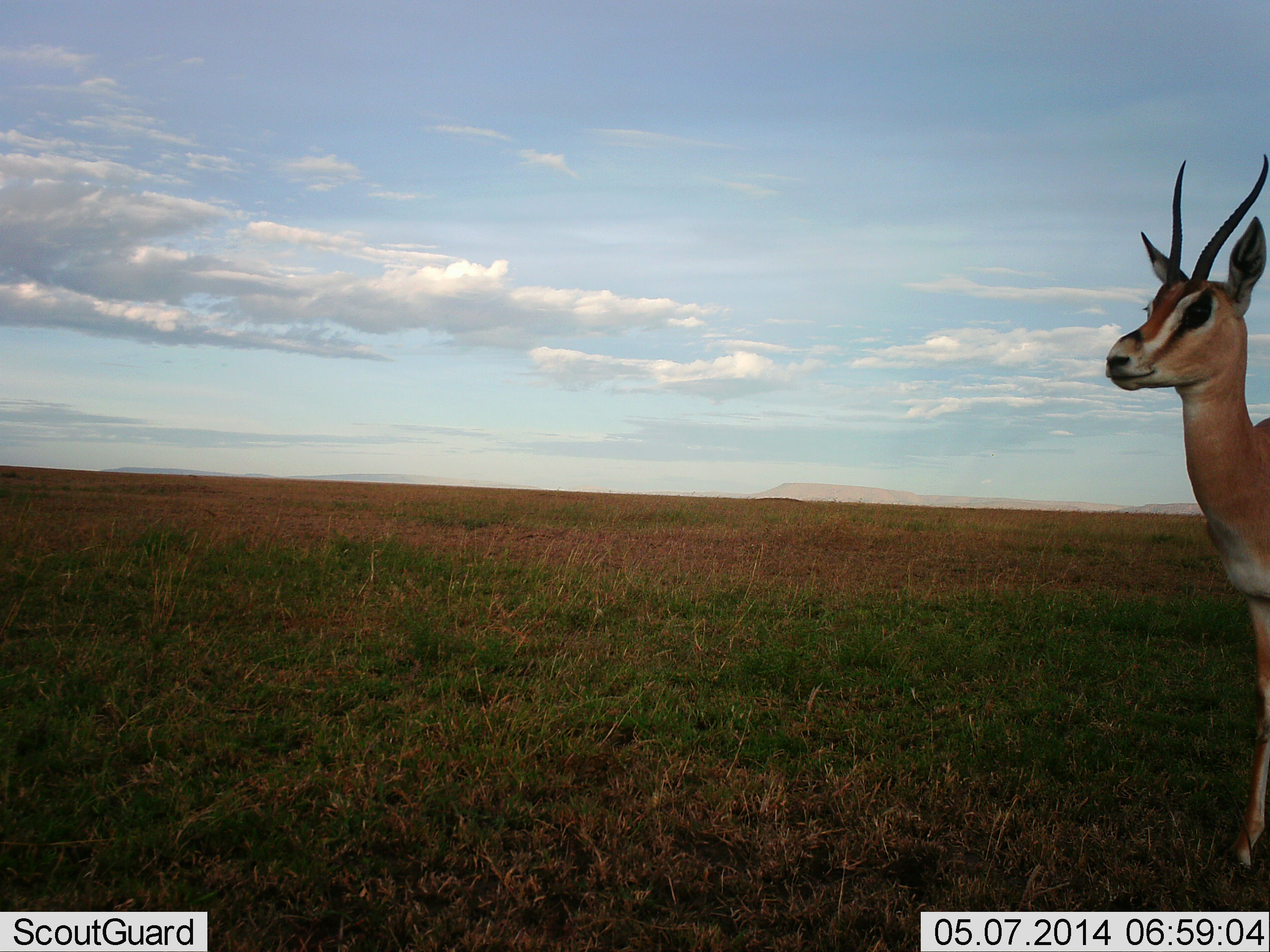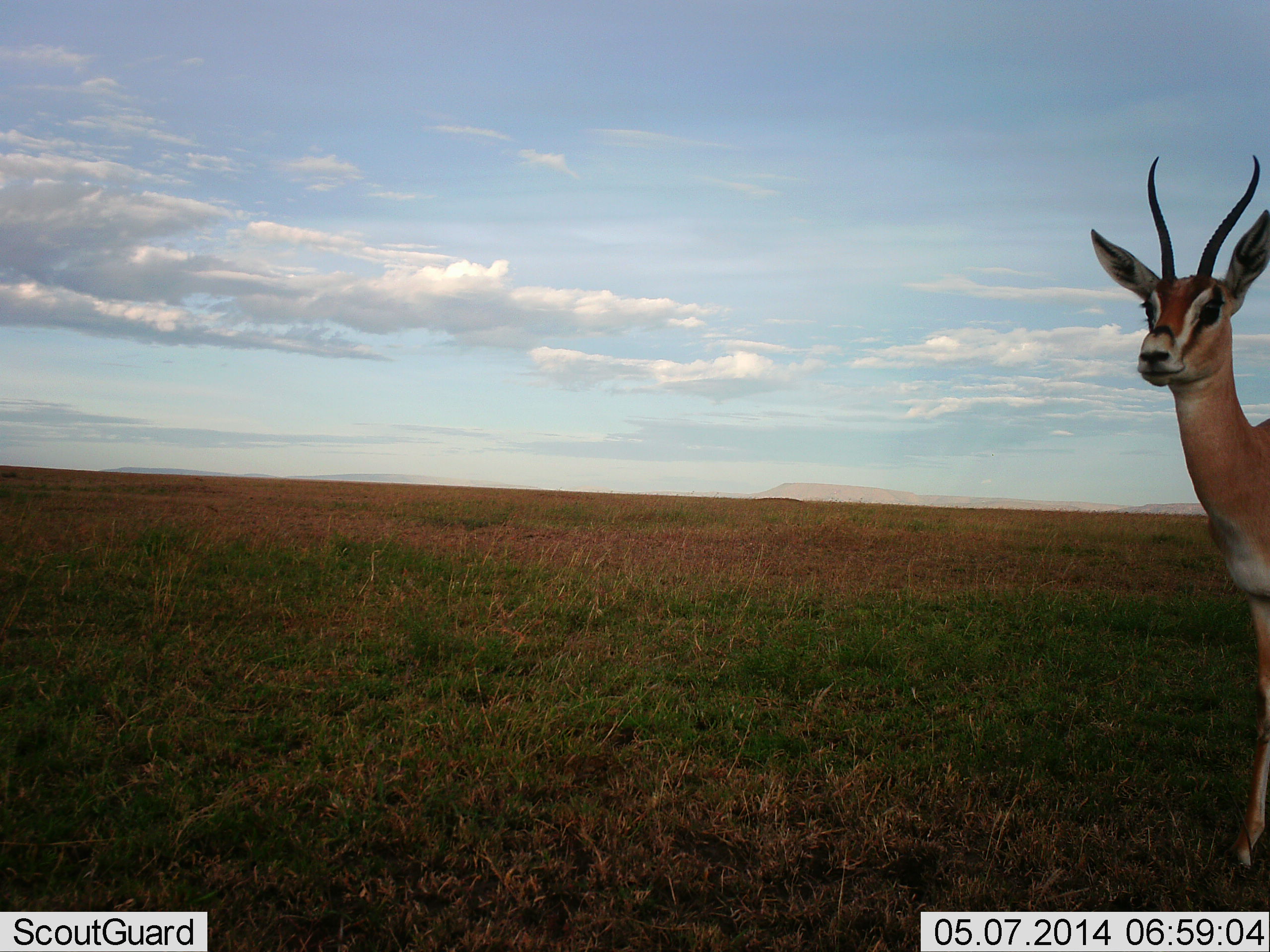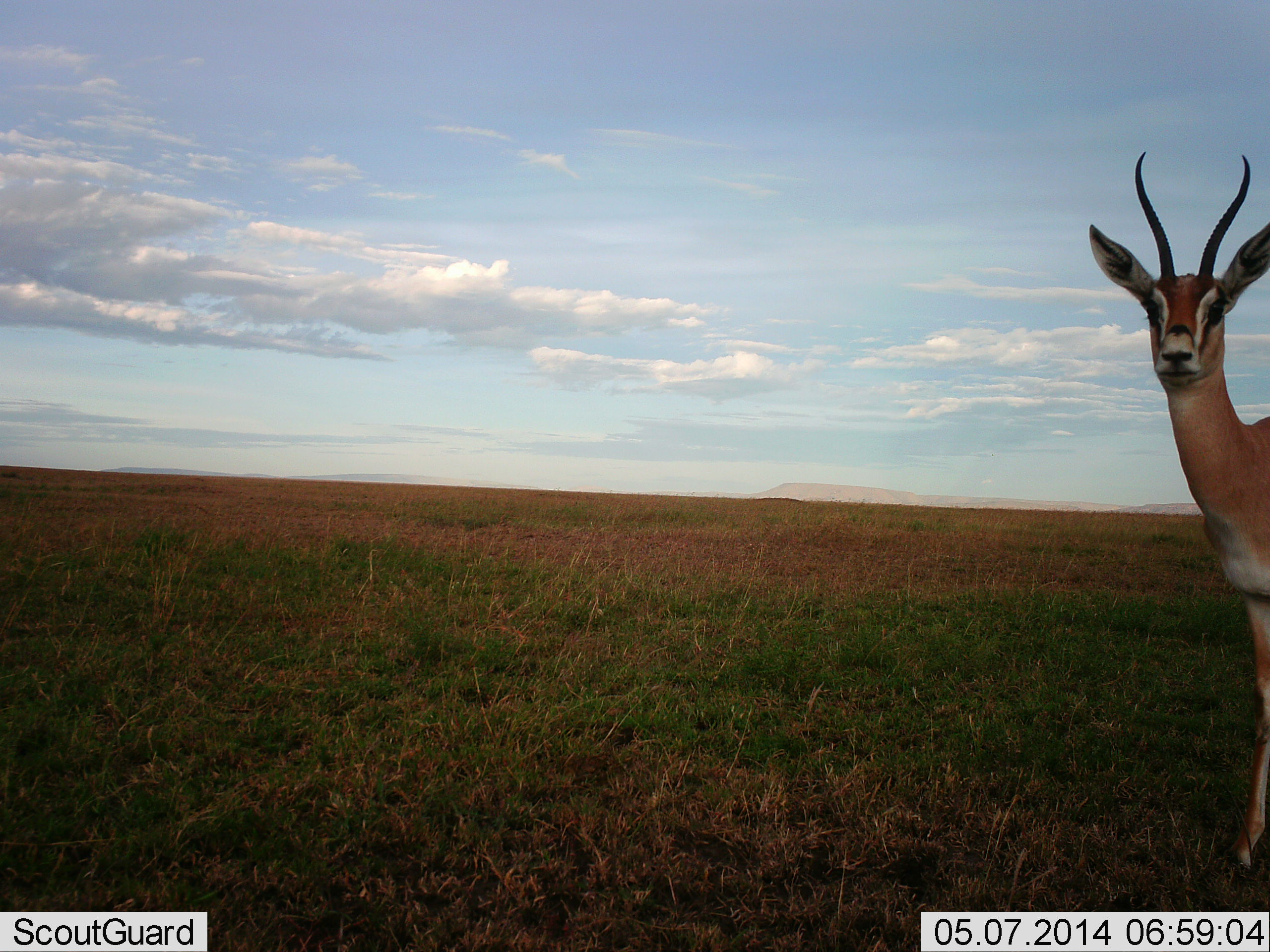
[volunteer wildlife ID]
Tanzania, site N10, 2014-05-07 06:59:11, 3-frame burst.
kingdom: Animalia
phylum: Chordata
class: Mammalia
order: Artiodactyla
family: Bovidae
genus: Nanger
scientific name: Nanger granti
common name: grant's gazelle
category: gazellegrants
Gazellegrants (grant's gazelle) (Nanger granti), count 1. Behavior (volunteer vote fractions): standing 100%, resting 0%, moving 0%, interacting 0%. Young present (vote fraction): 0%. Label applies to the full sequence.